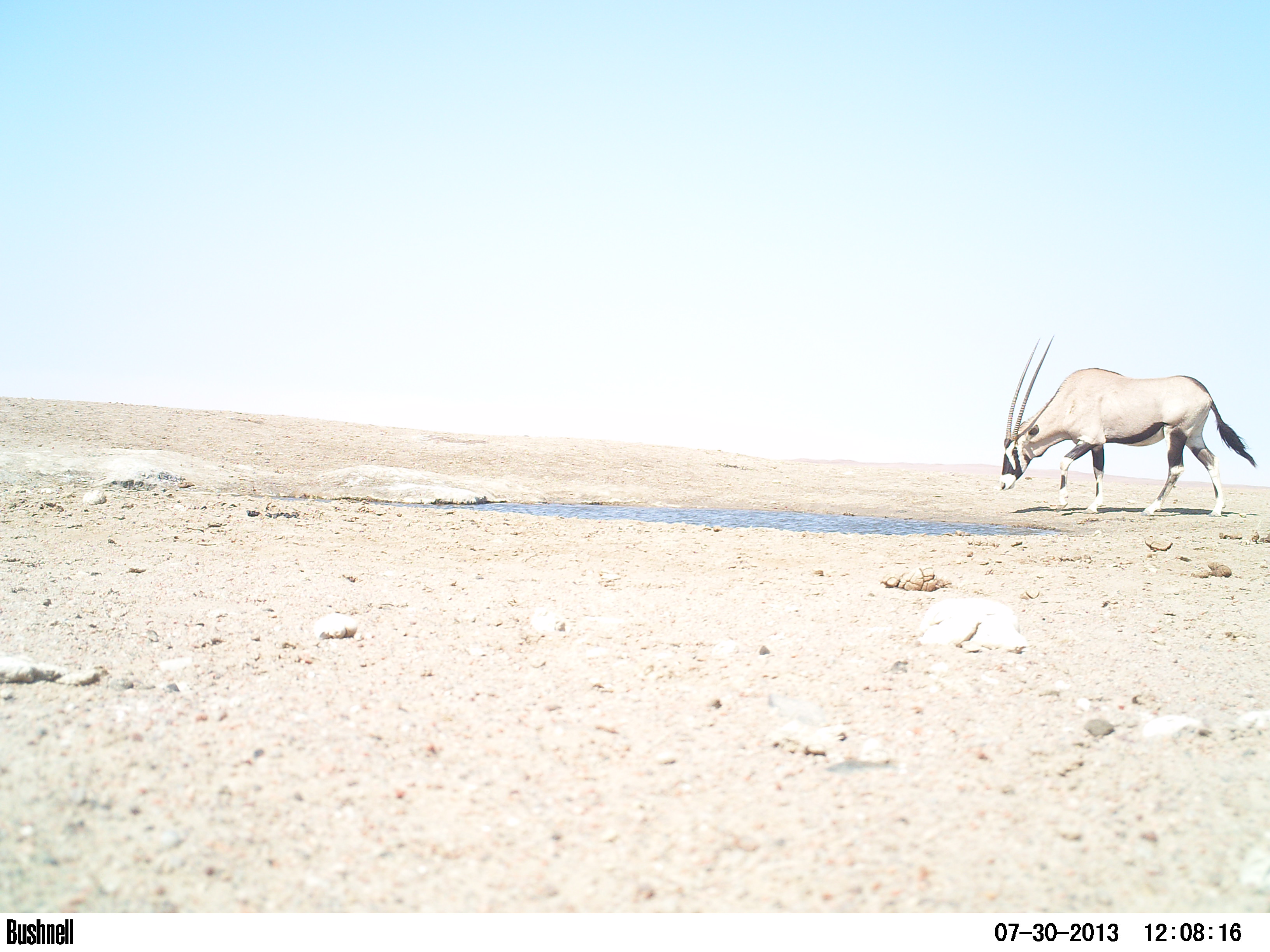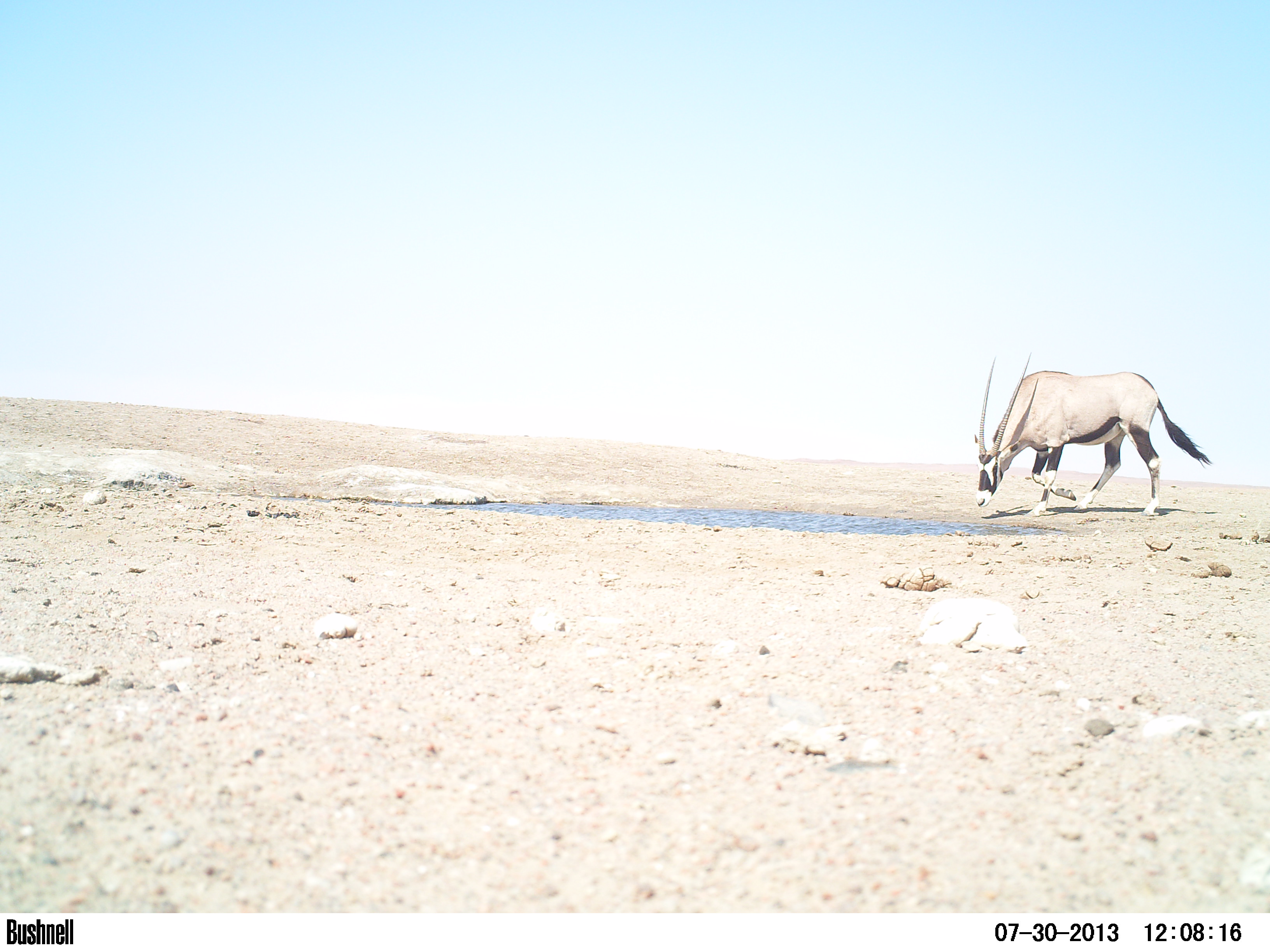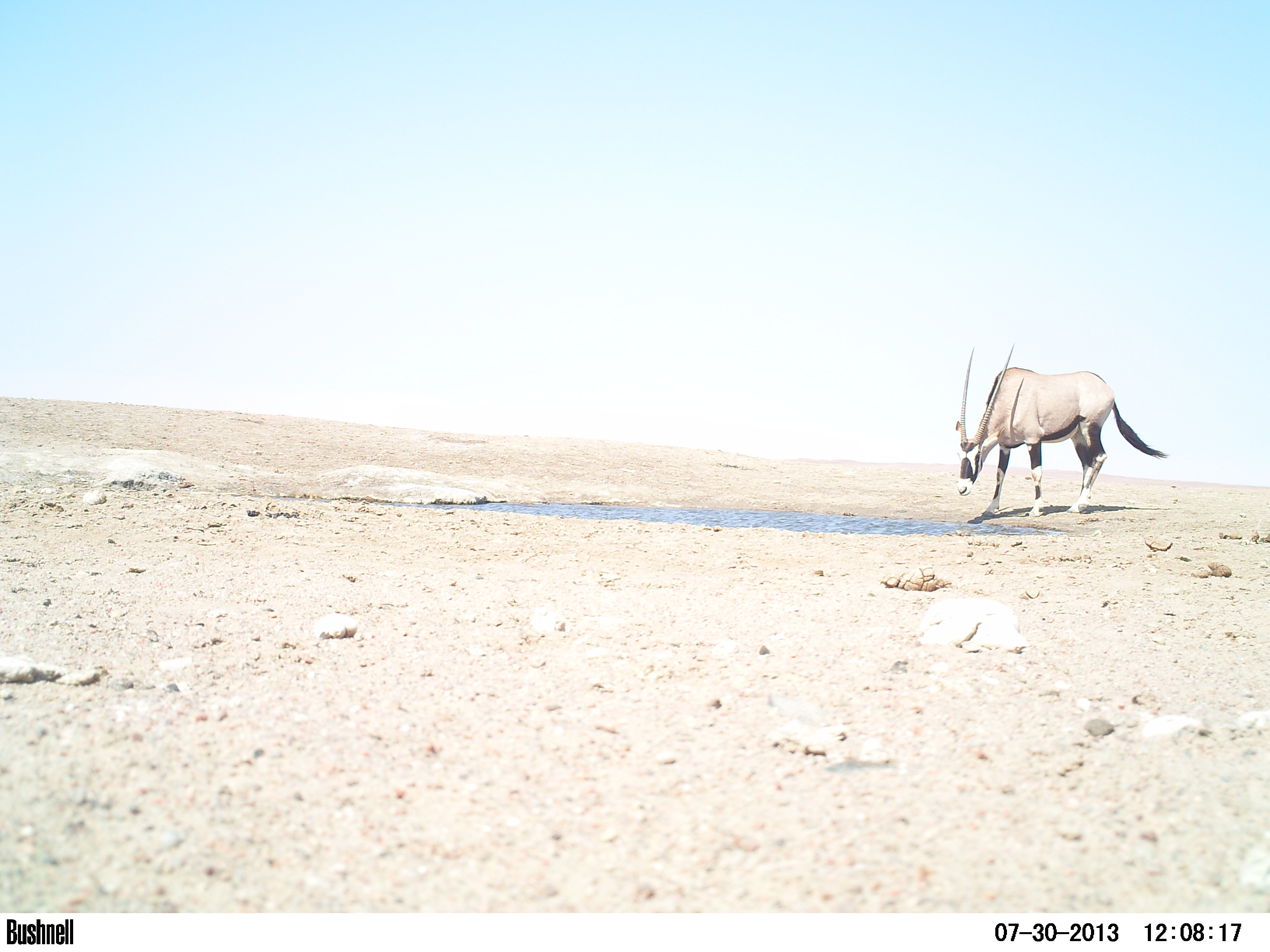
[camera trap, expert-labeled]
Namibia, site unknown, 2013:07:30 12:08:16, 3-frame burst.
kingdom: Animalia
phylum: Chordata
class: Mammalia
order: Artiodactyla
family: Bovidae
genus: Oryx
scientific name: Oryx gazella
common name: gemsbok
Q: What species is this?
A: Oryx gazella (gemsbok).